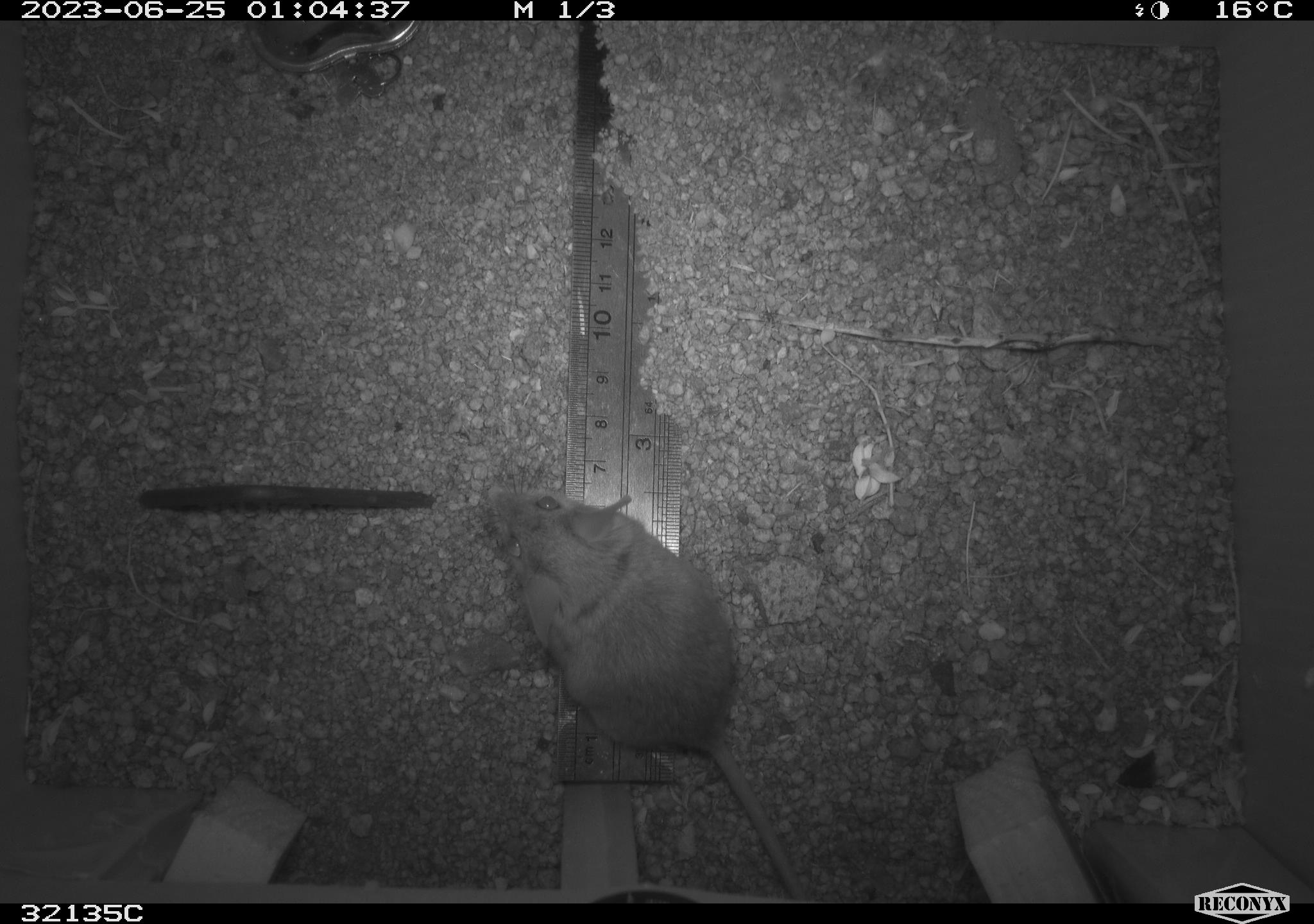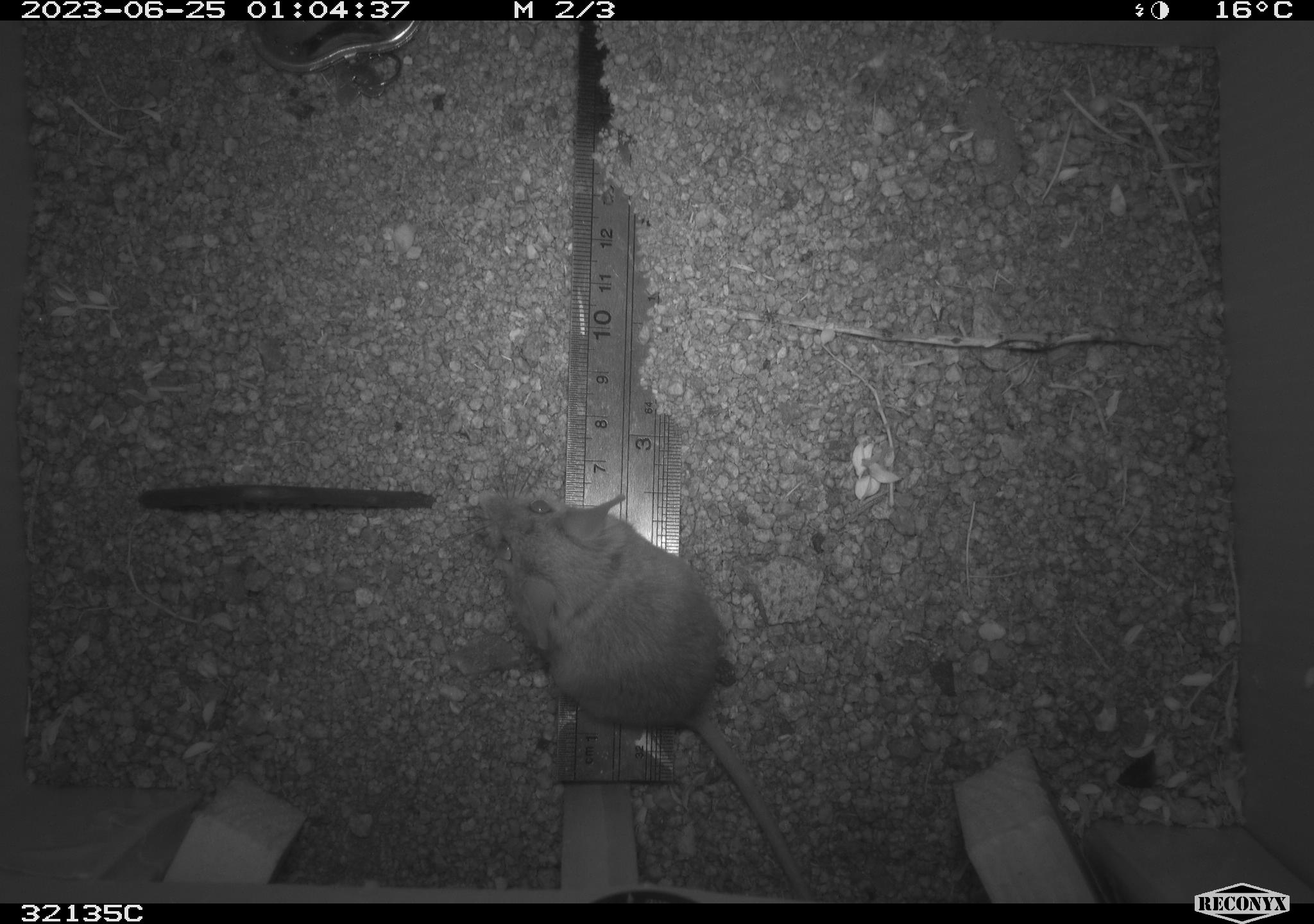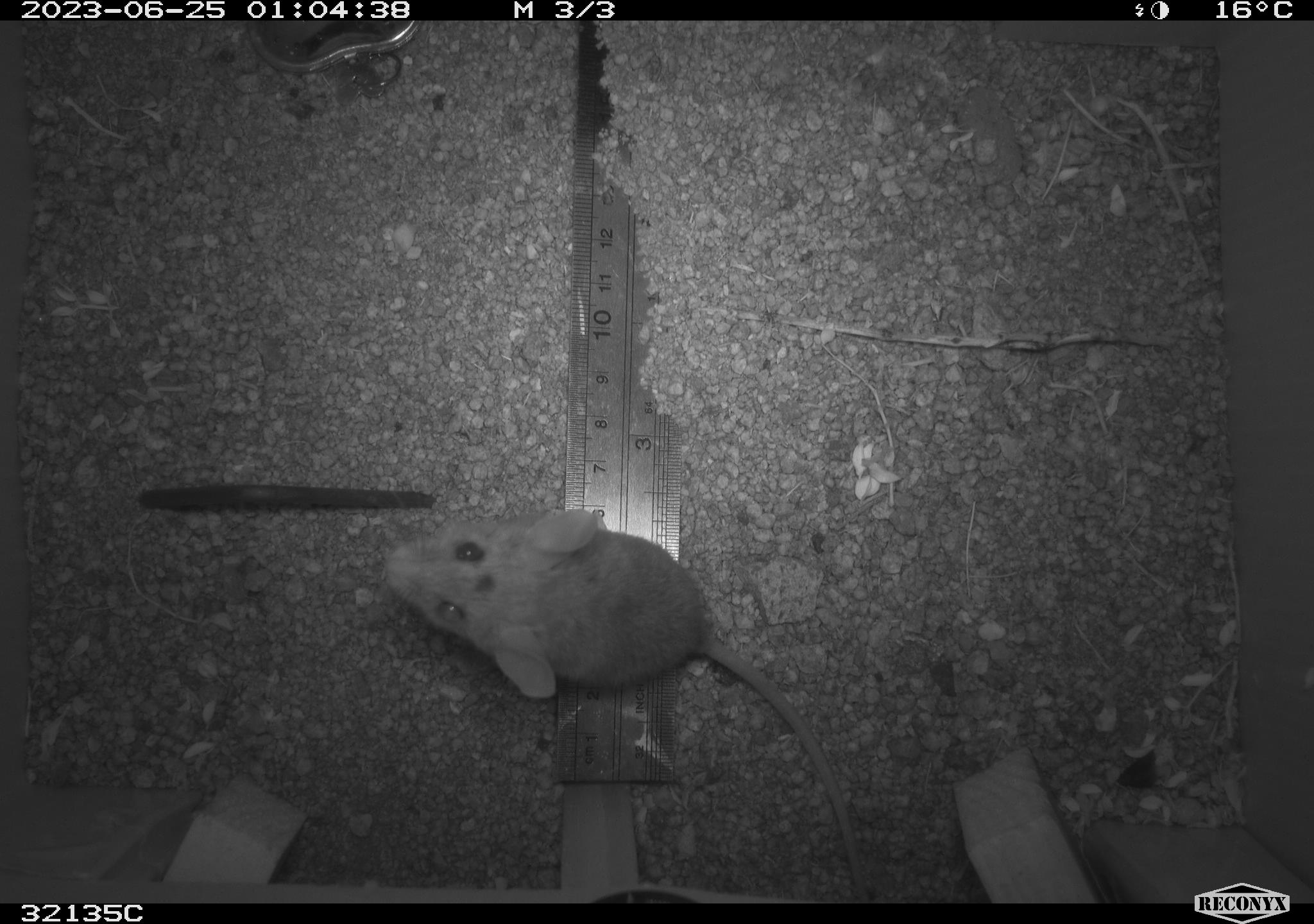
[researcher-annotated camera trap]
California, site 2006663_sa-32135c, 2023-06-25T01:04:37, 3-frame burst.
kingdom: Animalia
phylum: Chordata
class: Mammalia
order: Rodentia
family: Cricetidae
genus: Peromyscus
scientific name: Peromyscus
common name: deer mice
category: peromyscus species